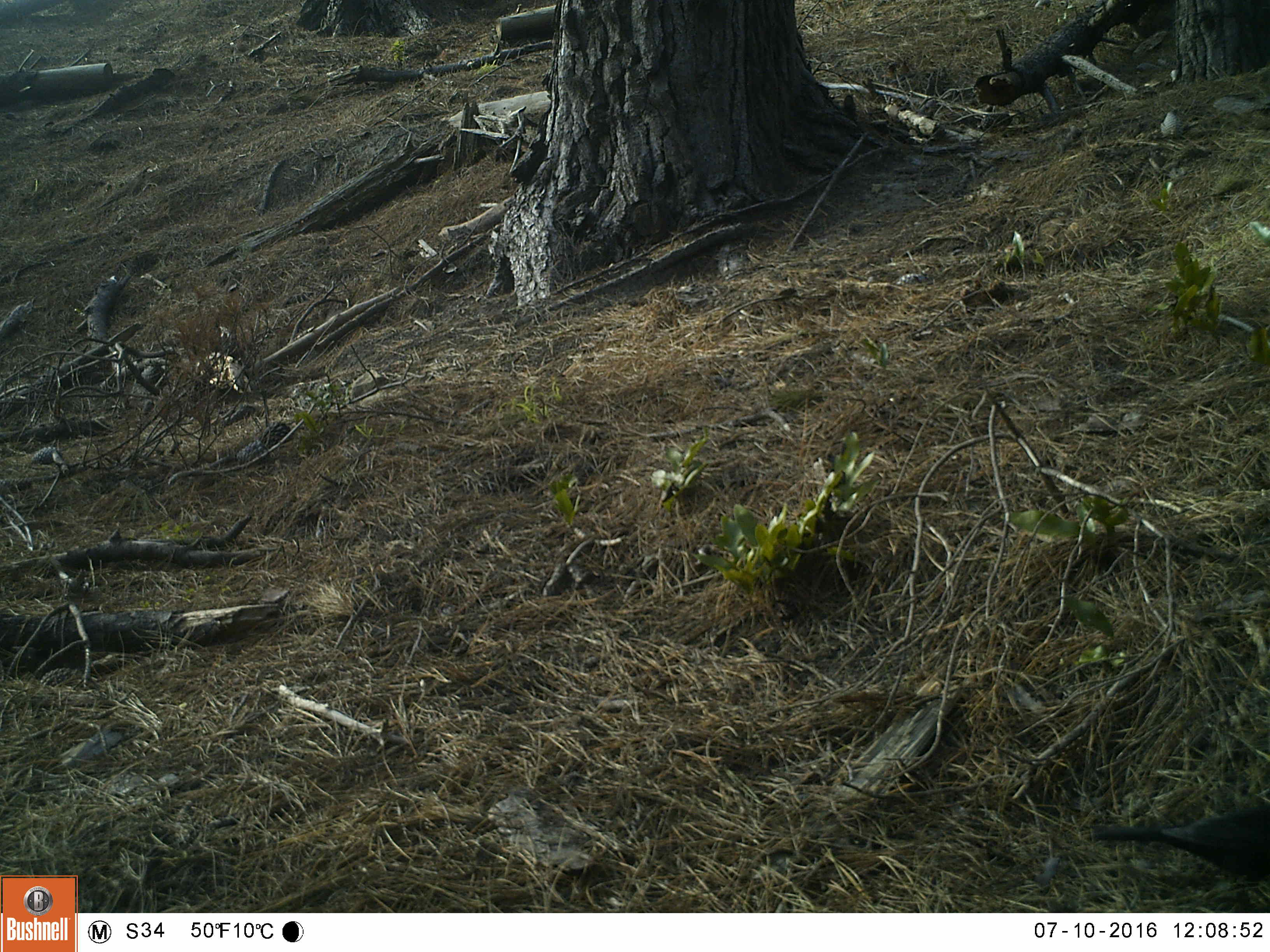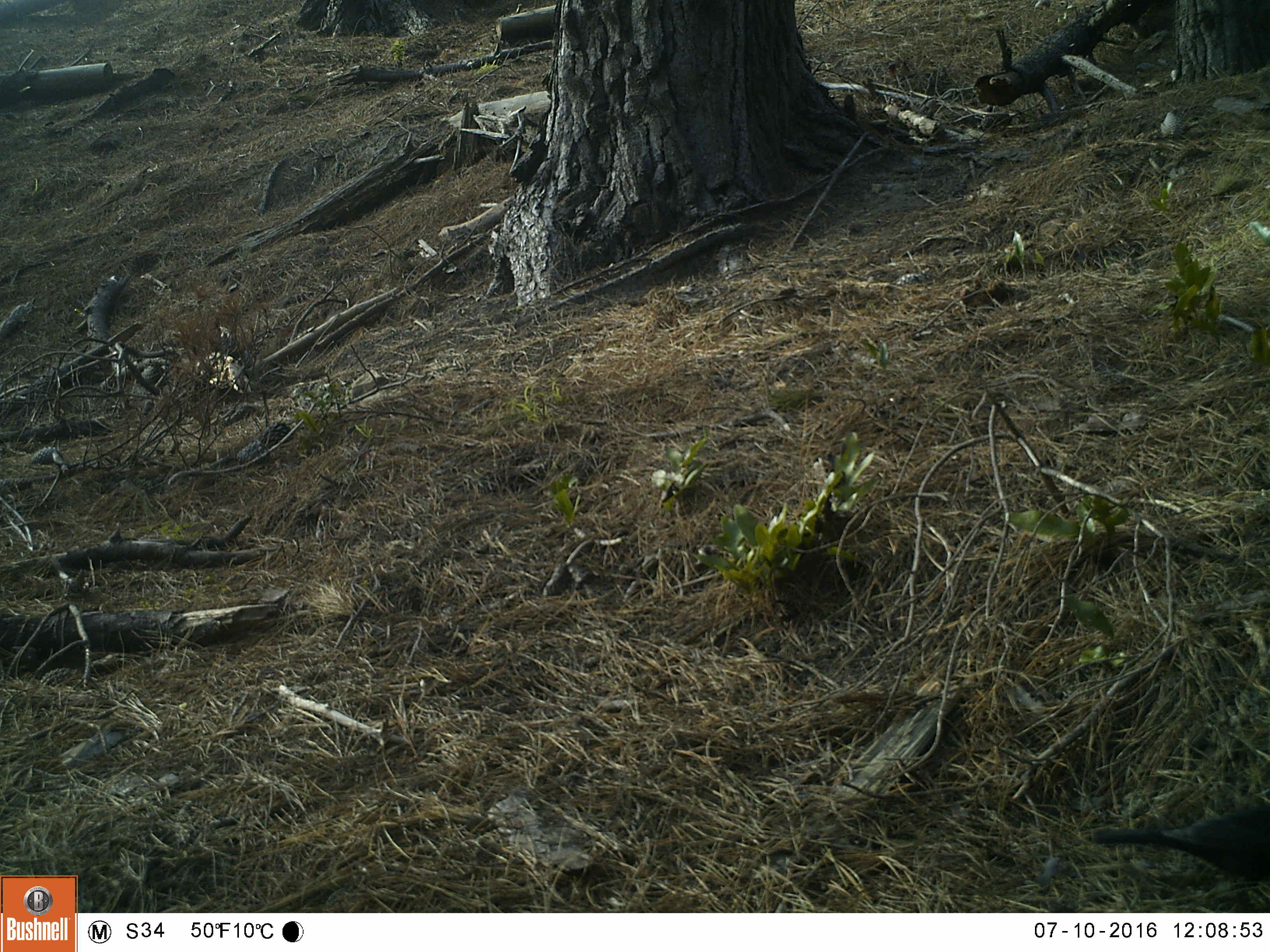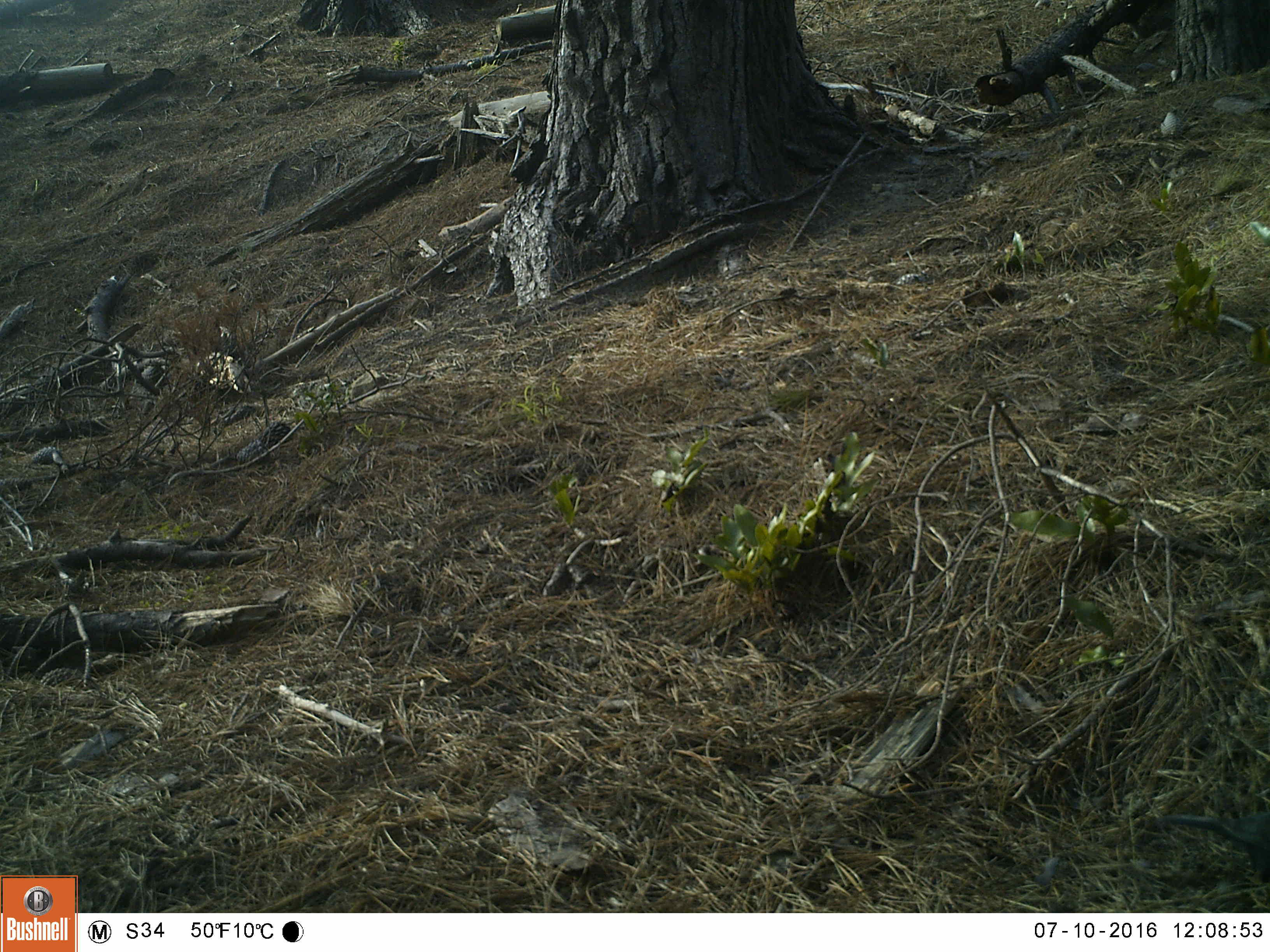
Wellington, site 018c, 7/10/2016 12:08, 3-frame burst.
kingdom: Animalia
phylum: Chordata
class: Aves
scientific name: Aves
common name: bird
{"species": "bird (Aves)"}